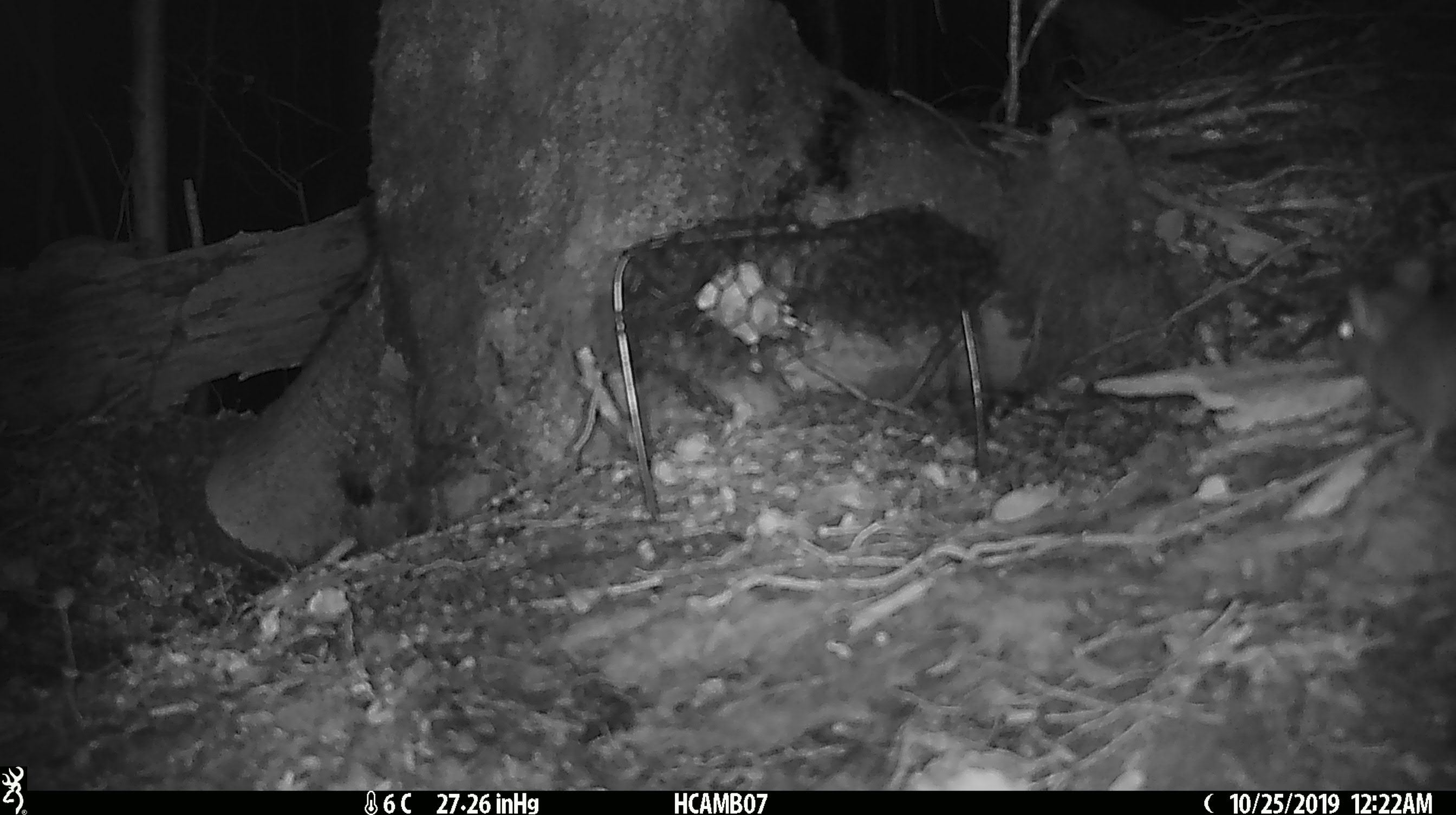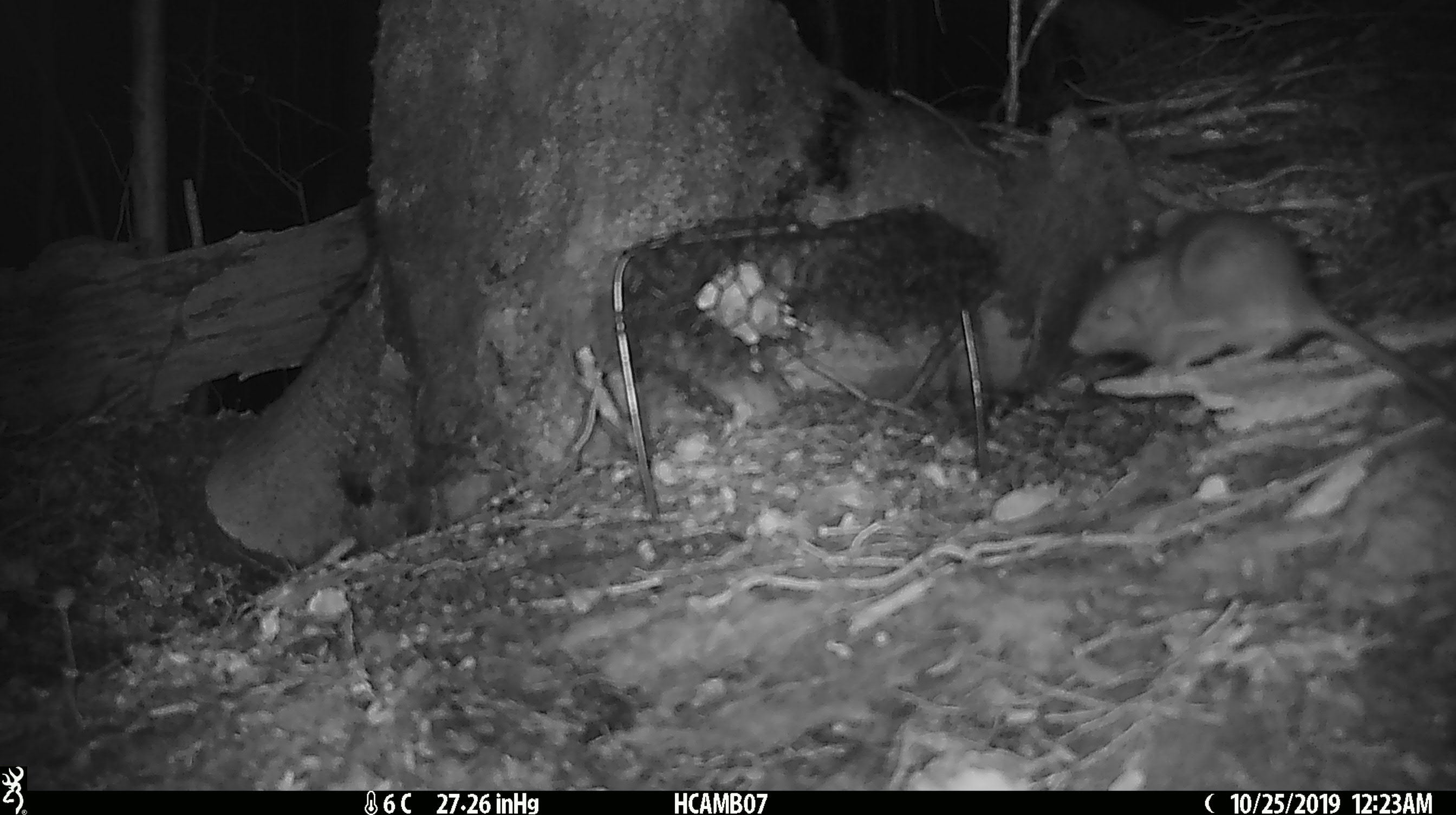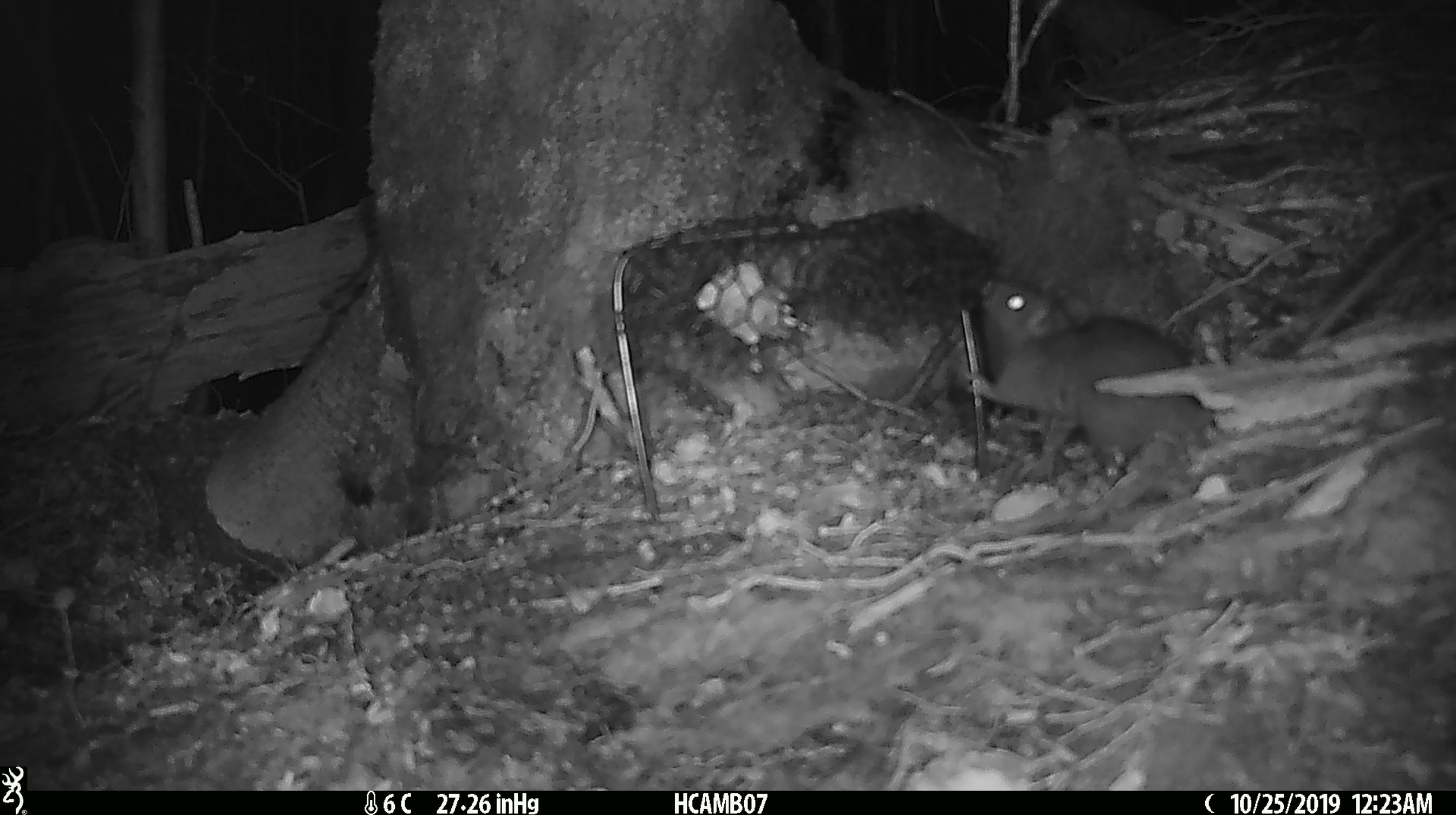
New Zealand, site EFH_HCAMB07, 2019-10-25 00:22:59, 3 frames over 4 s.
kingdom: Animalia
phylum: Chordata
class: Mammalia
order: Rodentia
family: Muridae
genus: Mus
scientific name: Mus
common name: mouse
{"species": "mouse (Mus)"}